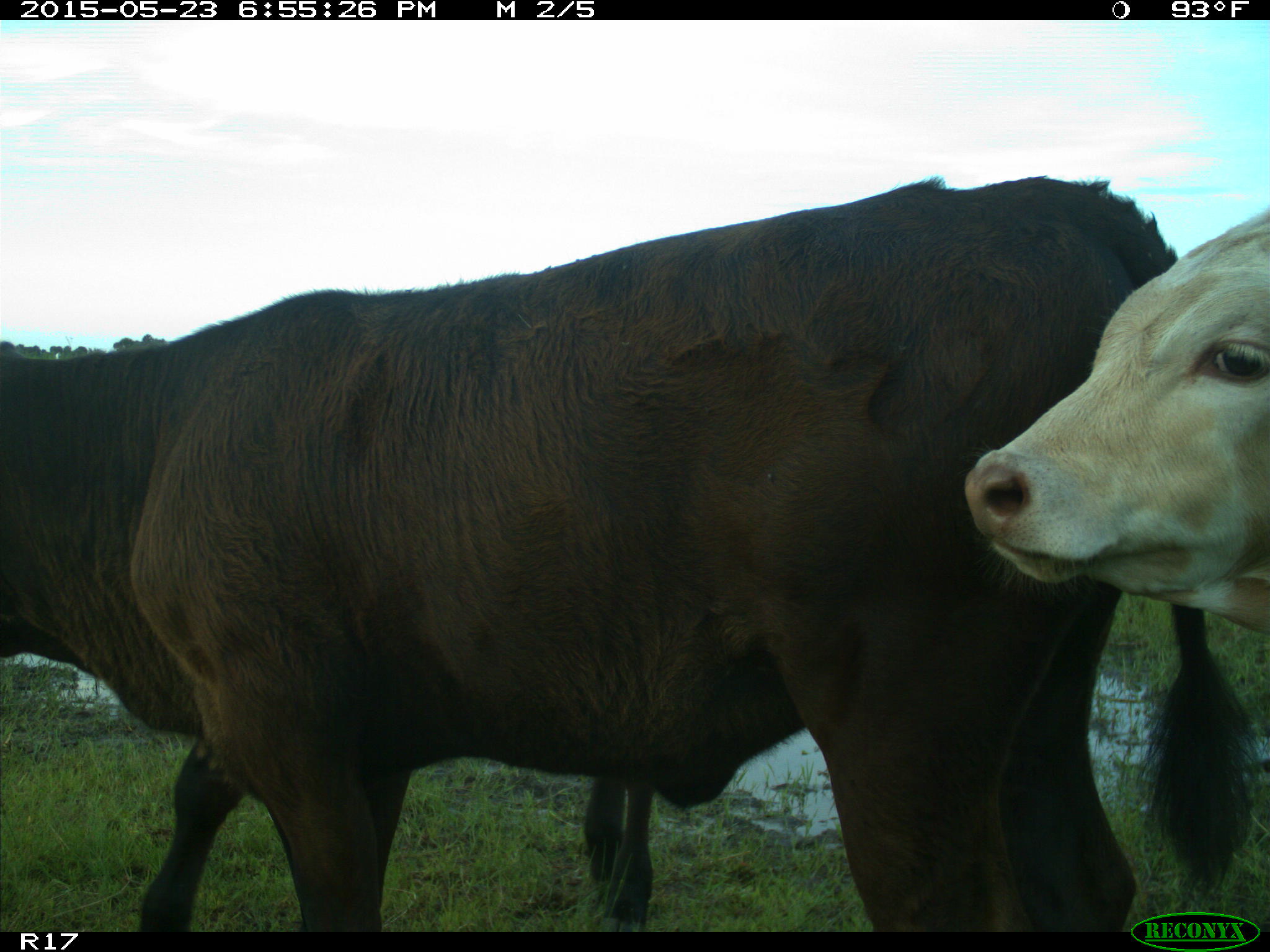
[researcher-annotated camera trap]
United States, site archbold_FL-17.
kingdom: Animalia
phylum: Chordata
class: Mammalia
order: Artiodactyla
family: Bovidae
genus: Bos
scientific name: Bos taurus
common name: domestic cow